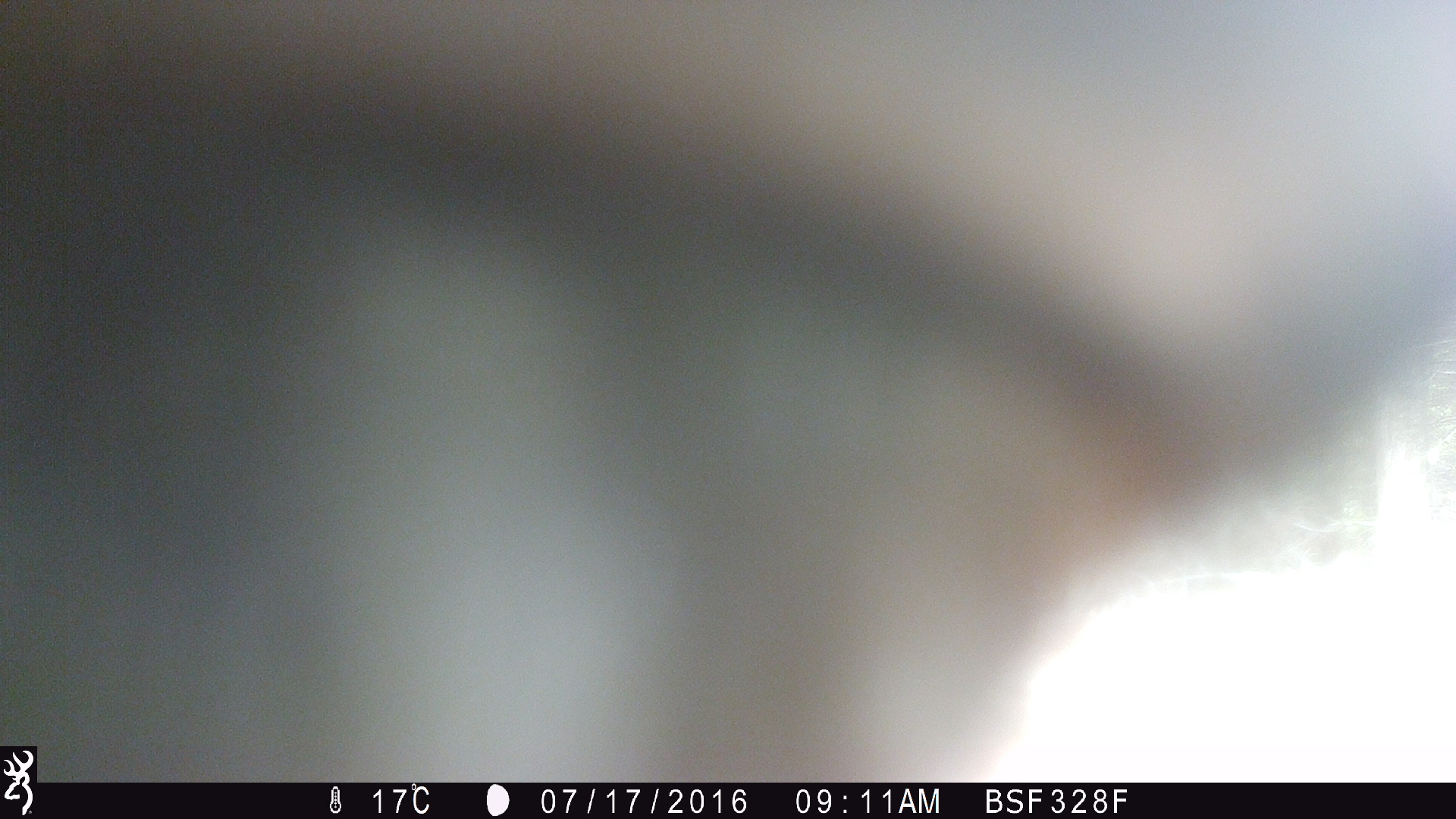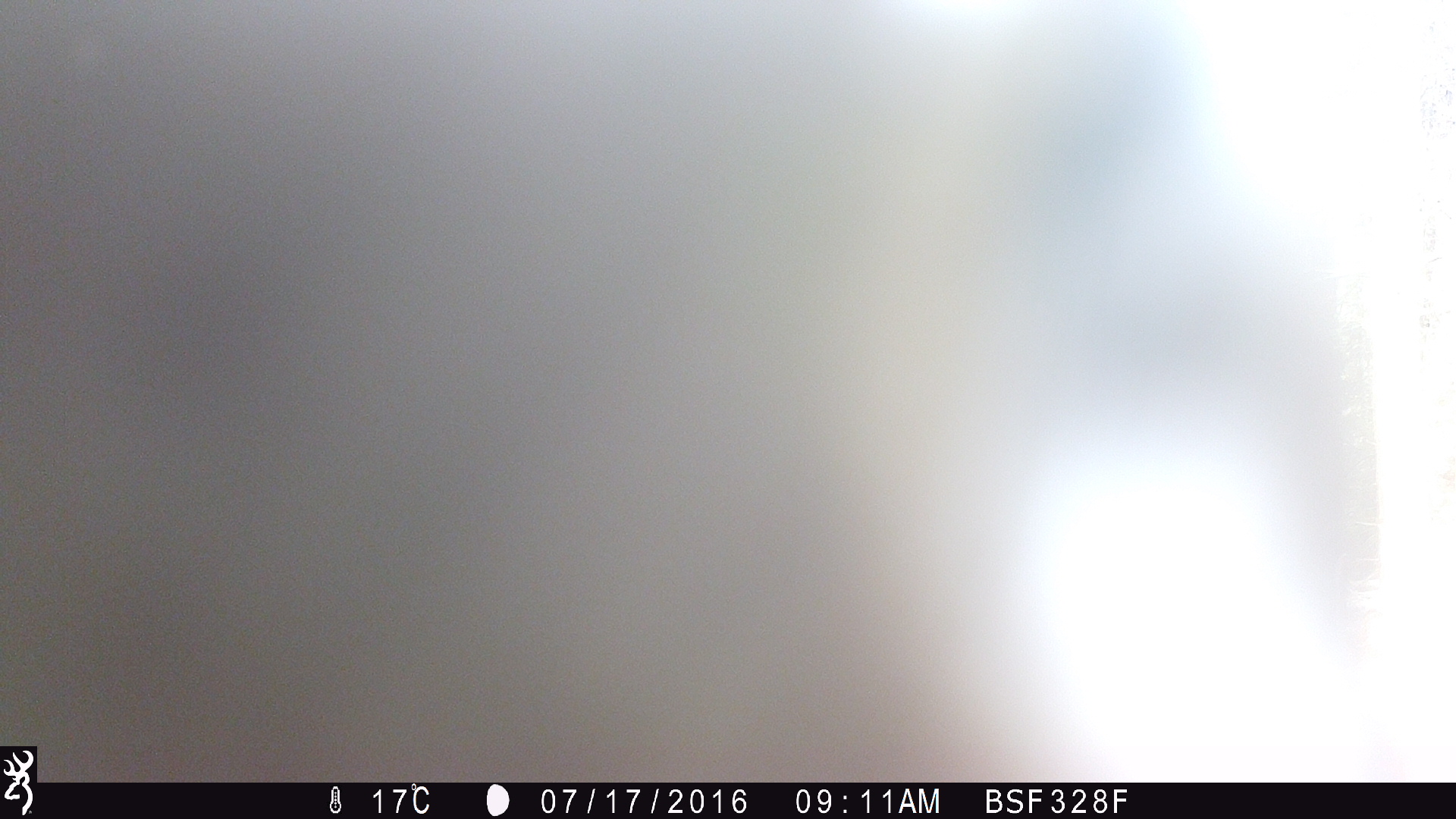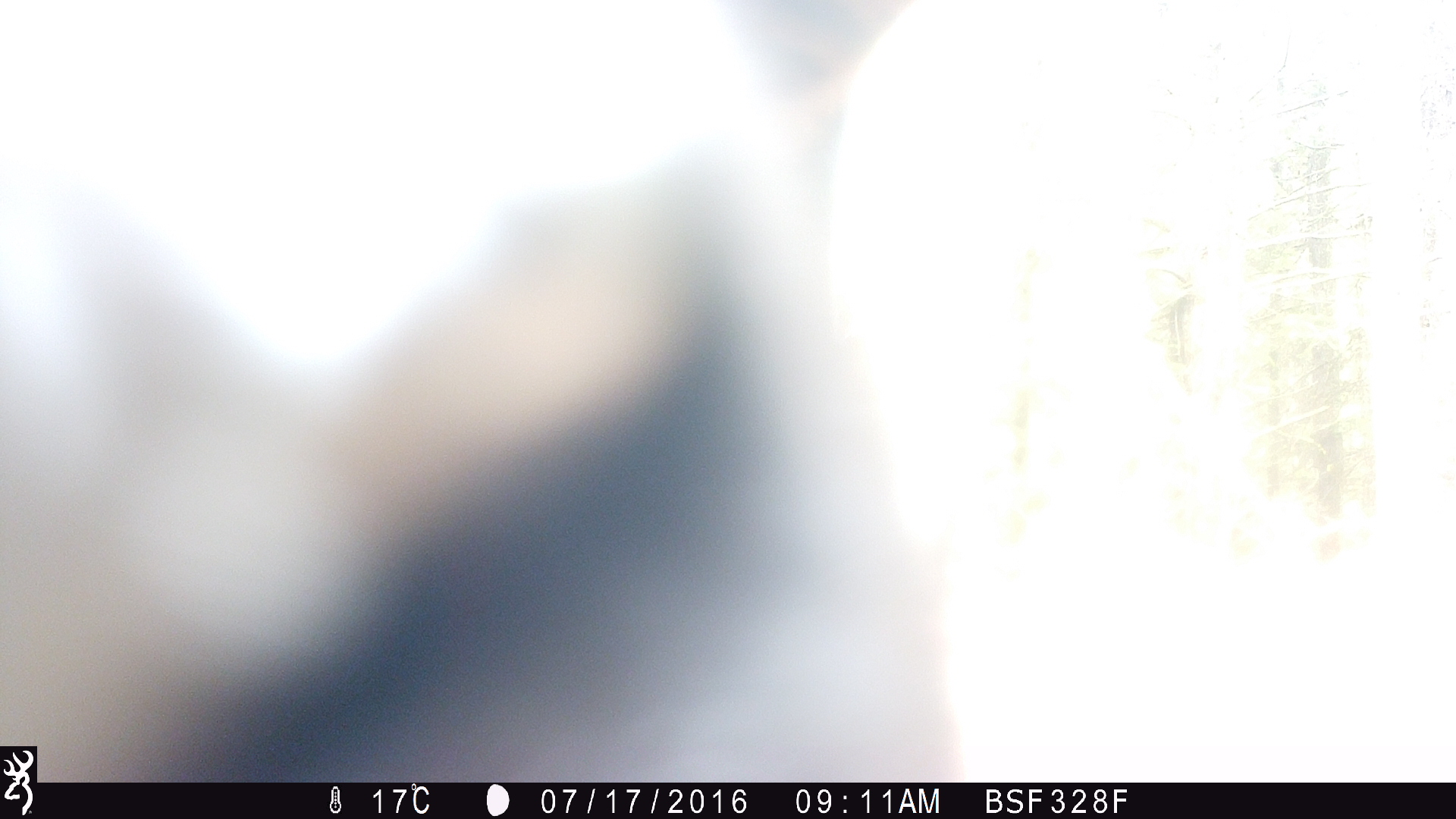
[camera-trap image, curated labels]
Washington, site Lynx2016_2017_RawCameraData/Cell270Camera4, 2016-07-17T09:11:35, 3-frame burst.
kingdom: Animalia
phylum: Chordata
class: Mammalia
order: Artiodactyla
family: Bovidae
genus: Bos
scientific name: Bos taurus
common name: domestic cattle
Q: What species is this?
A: Domestic cattle (Bos taurus).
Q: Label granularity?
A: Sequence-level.